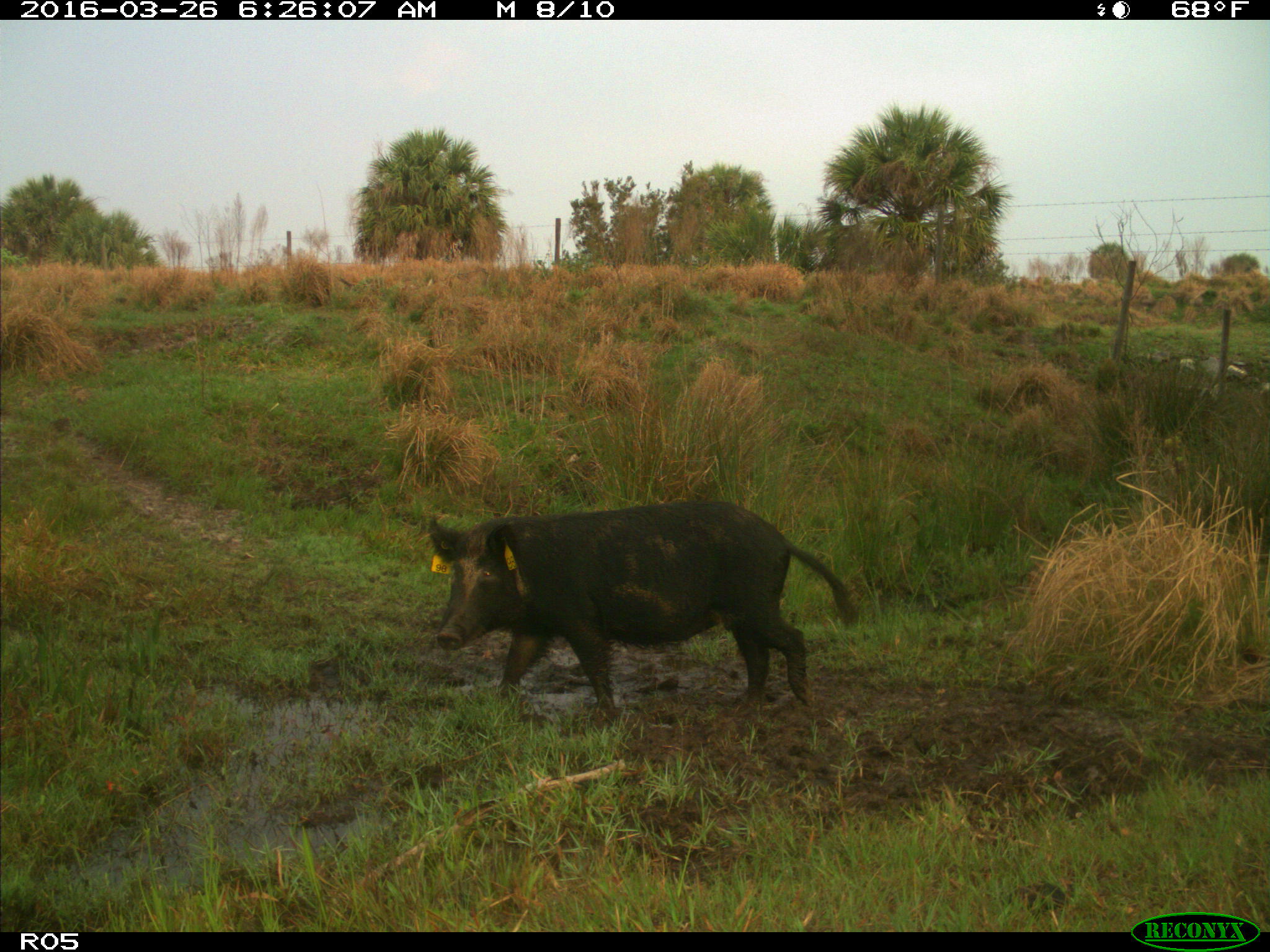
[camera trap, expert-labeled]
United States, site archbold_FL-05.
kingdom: Animalia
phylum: Chordata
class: Mammalia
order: Artiodactyla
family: Suidae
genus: Sus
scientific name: Sus scrofa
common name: wild boar